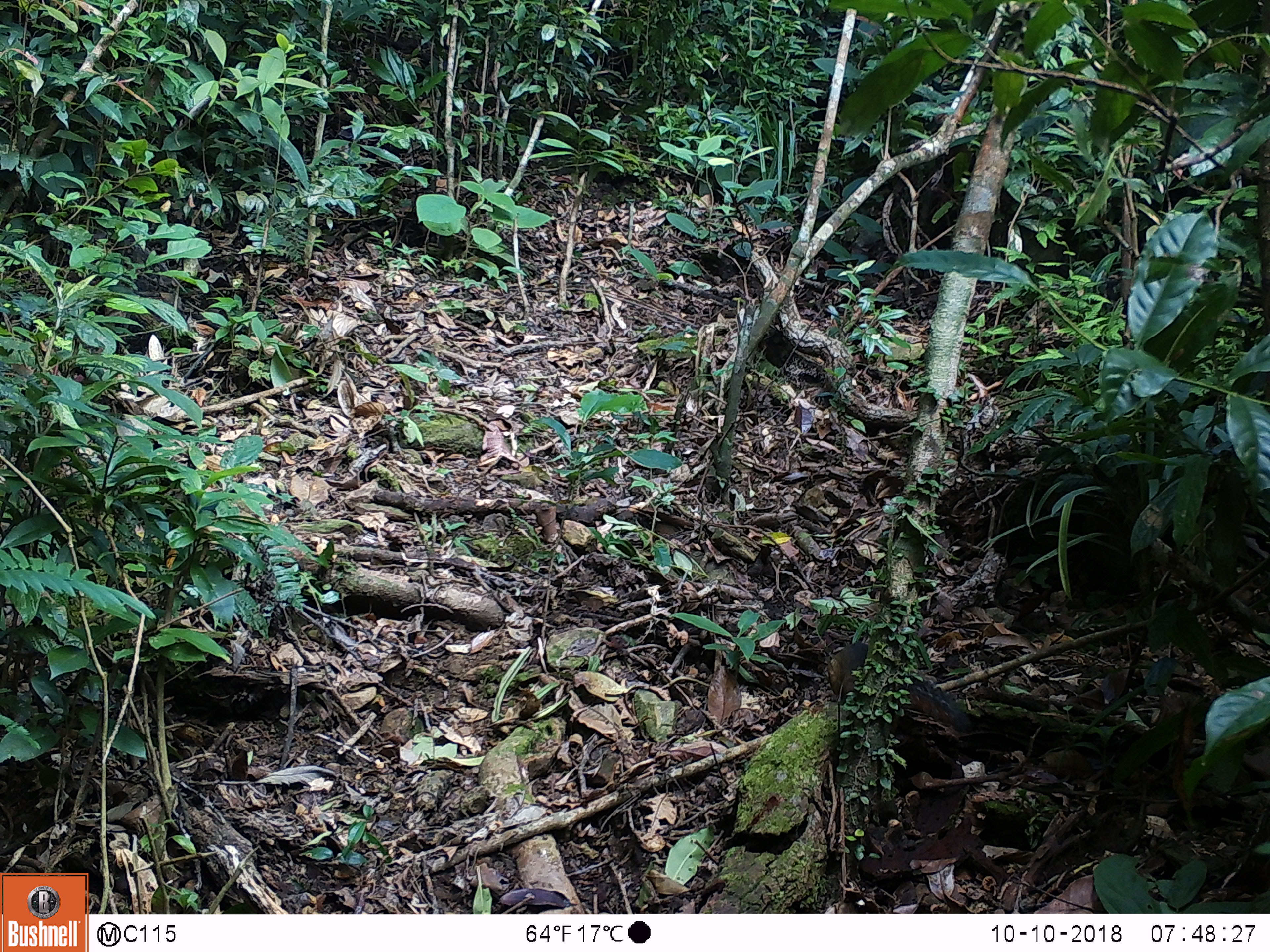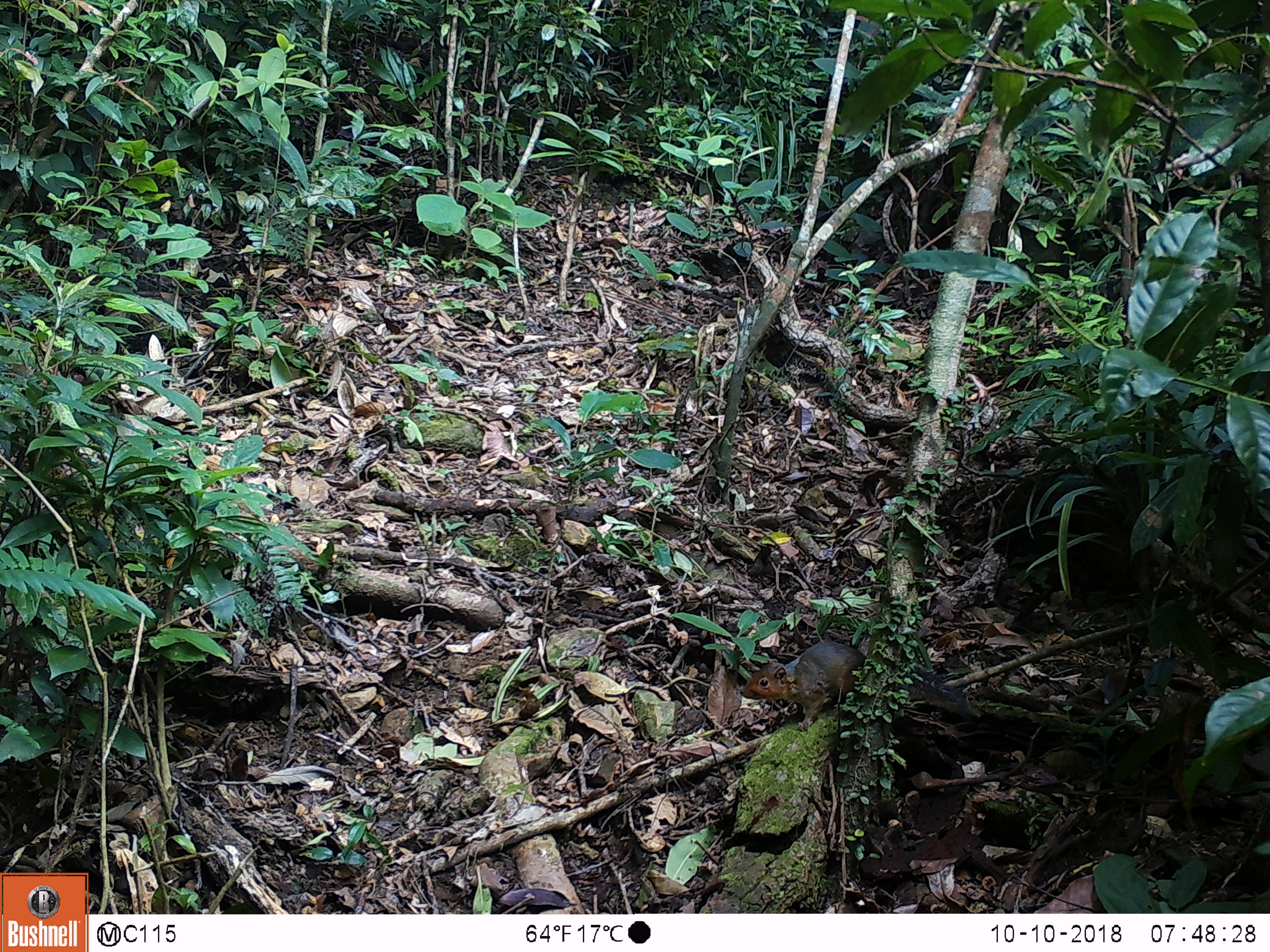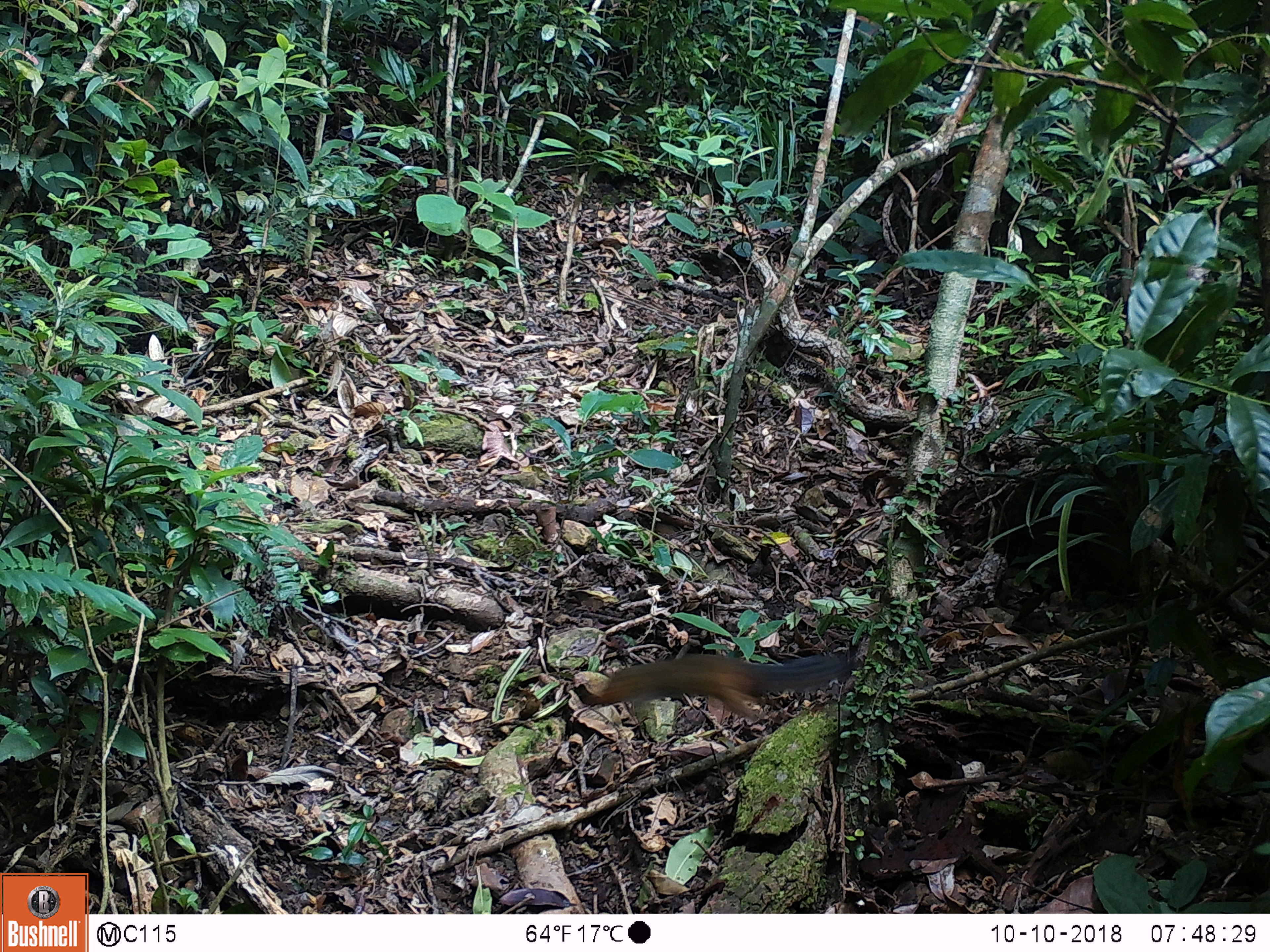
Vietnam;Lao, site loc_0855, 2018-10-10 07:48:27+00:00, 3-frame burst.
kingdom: Animalia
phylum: Chordata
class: Mammalia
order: Rodentia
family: Sciuridae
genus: Dremomys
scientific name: Dremomys rufigenis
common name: red-cheeked squirrel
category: red cheeked squirrel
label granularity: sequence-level